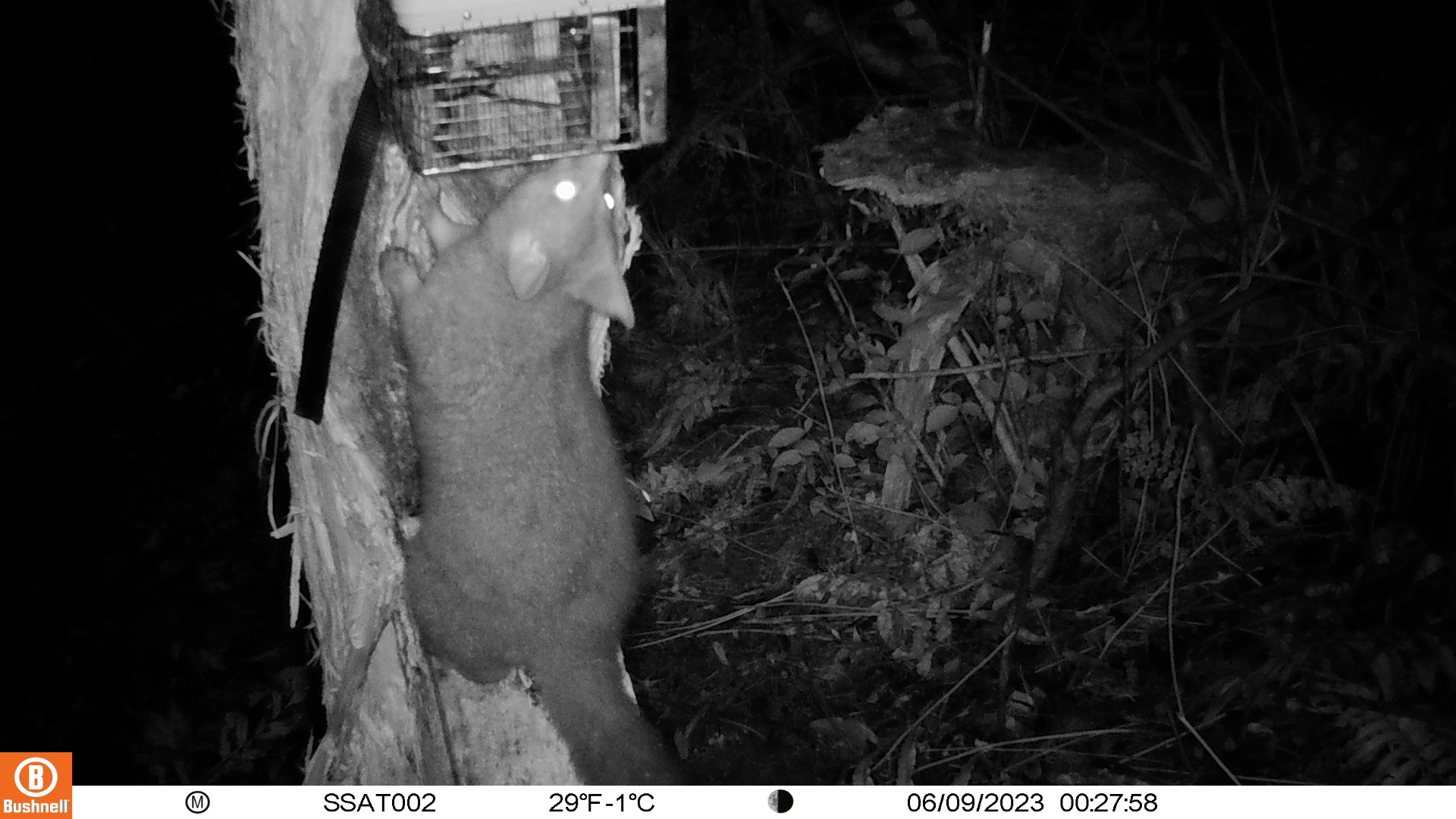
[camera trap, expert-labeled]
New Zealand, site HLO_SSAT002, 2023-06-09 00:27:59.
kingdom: Animalia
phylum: Chordata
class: Mammalia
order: Diprotodontia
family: Phalangeridae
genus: Trichosurus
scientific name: Trichosurus vulpecula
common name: common brushtail possum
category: possum